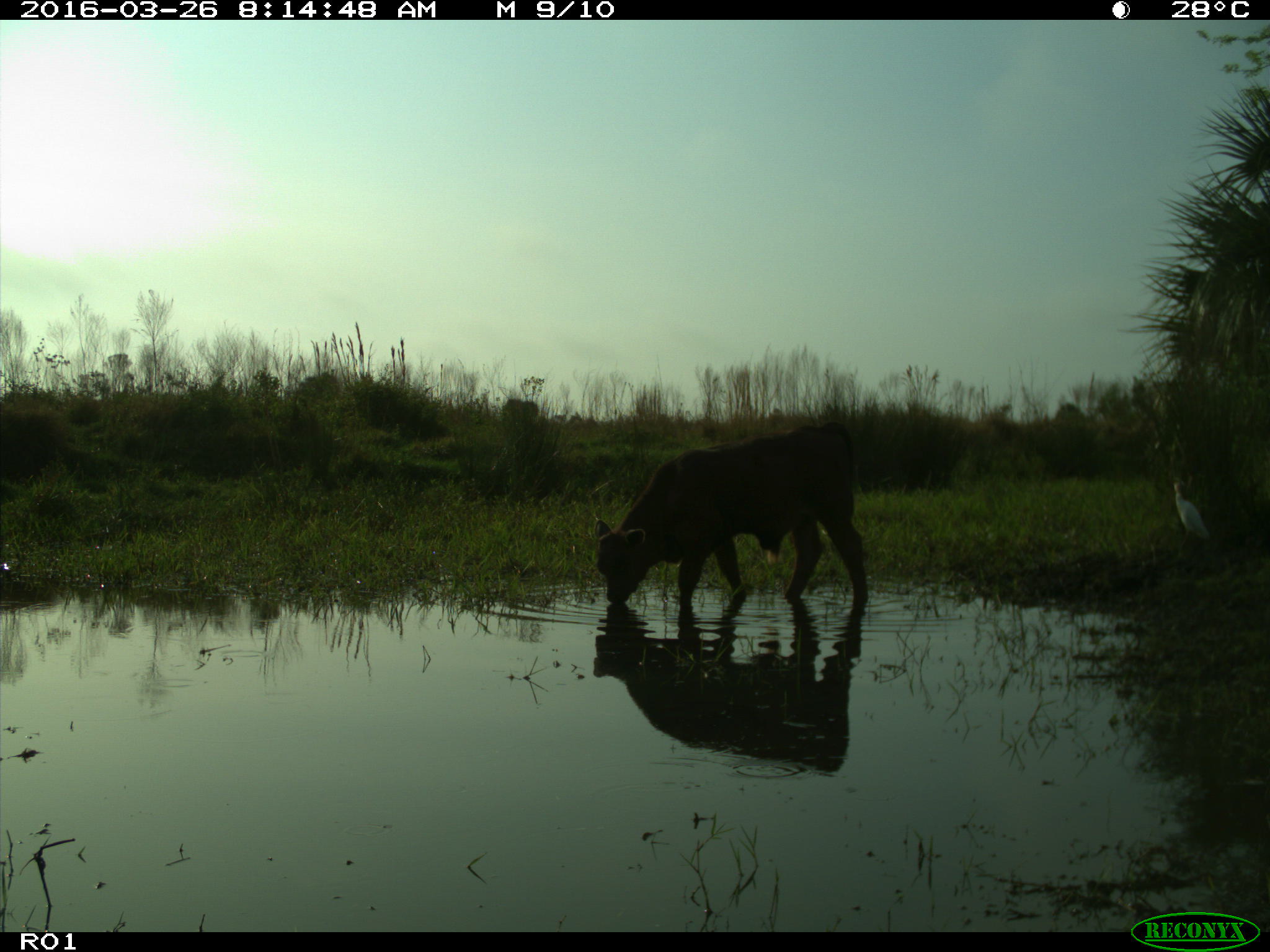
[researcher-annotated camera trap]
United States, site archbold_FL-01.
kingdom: Animalia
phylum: Chordata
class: Mammalia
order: Artiodactyla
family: Bovidae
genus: Bos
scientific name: Bos taurus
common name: domestic cow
Bos taurus (domestic cow).